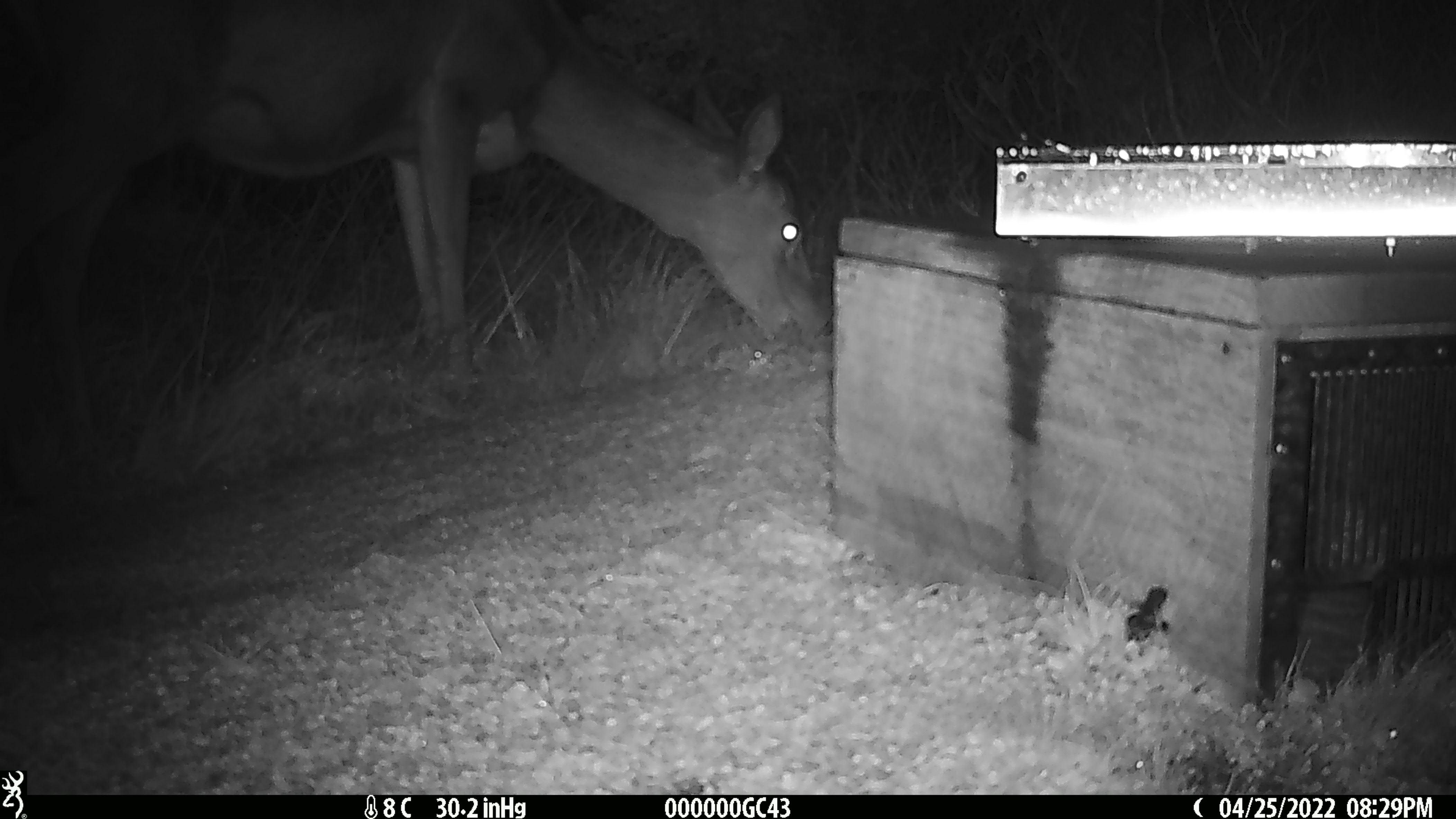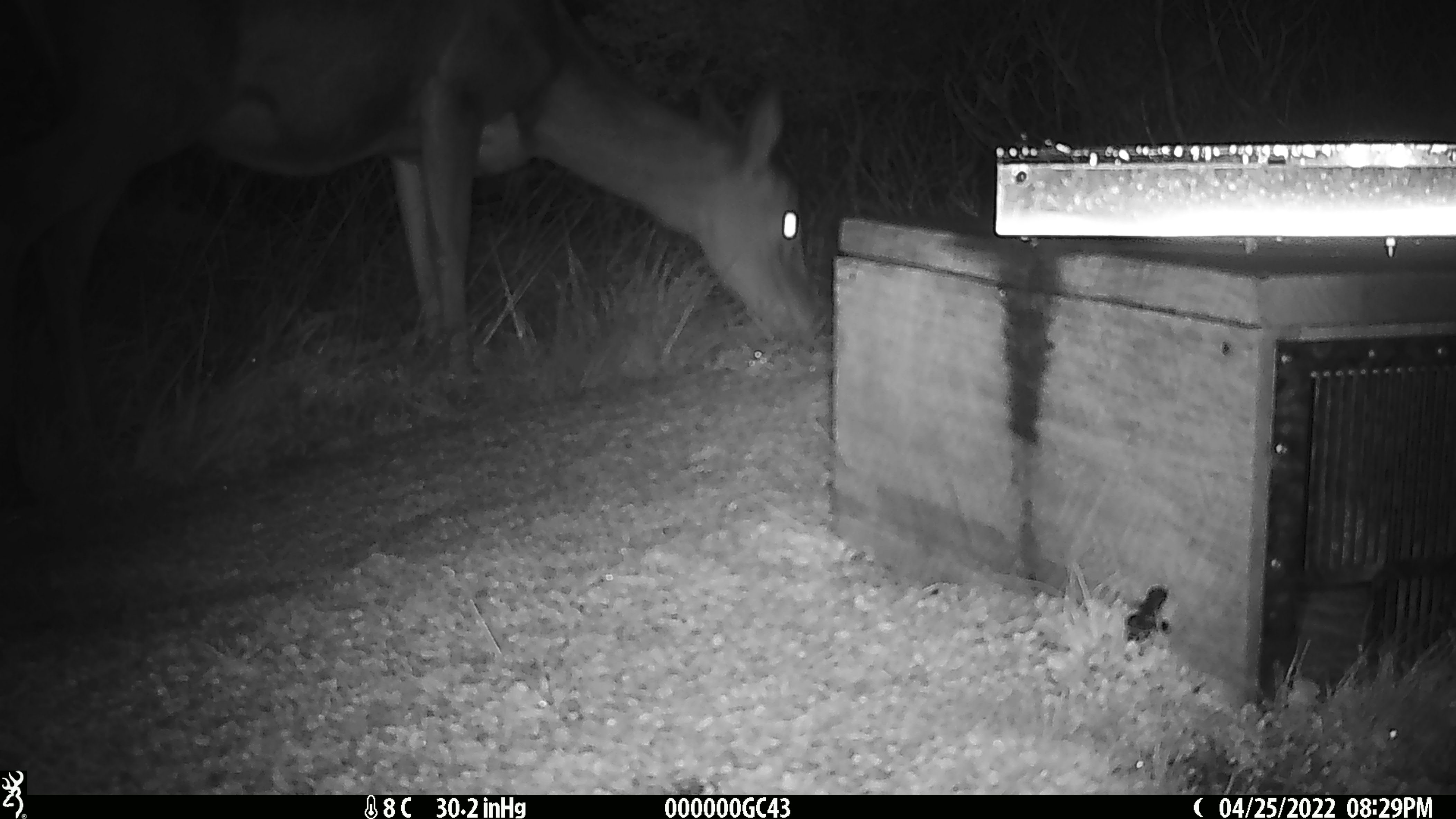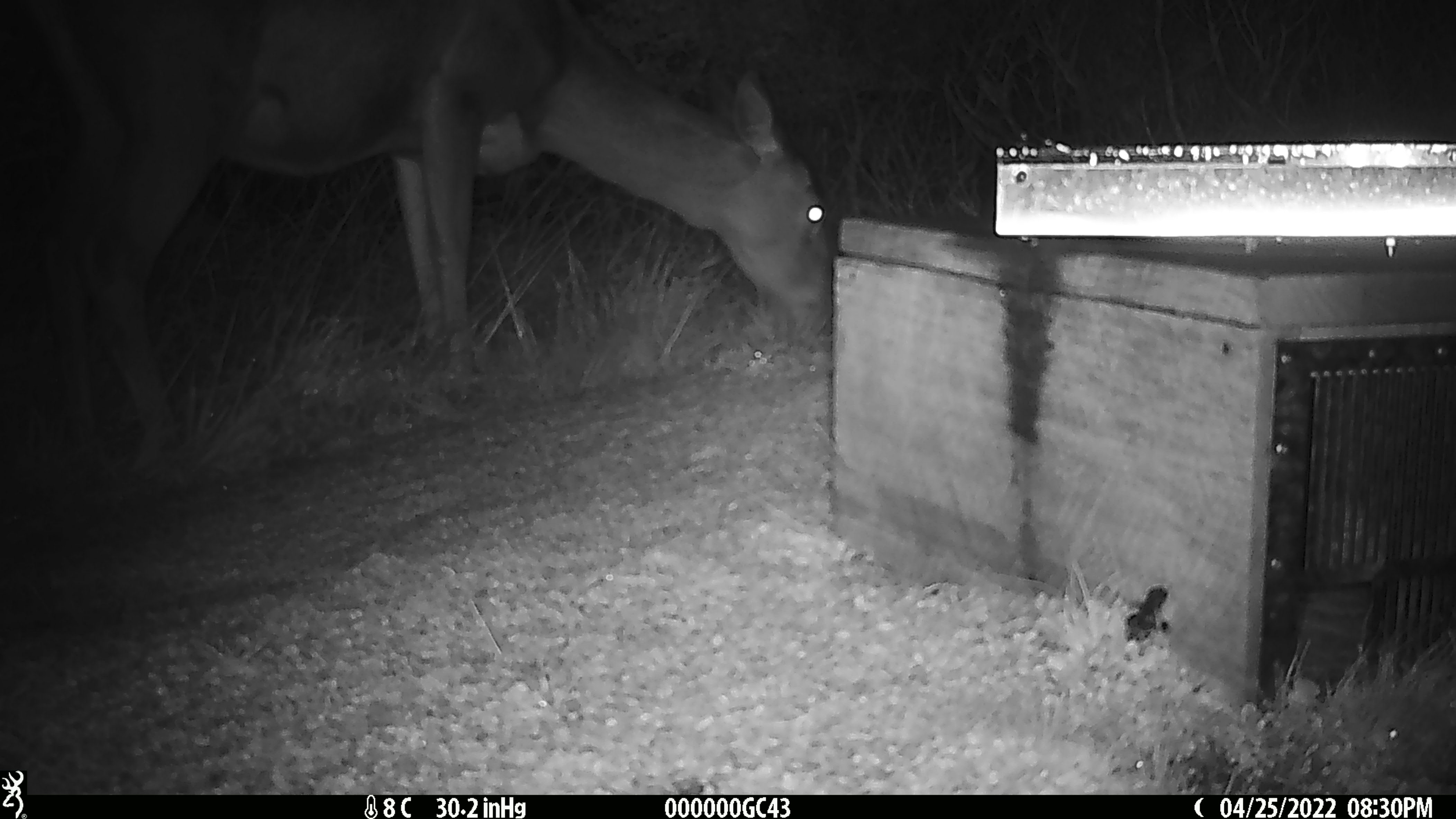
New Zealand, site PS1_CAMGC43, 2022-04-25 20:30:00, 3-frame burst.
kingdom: Animalia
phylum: Chordata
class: Mammalia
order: Artiodactyla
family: Cervidae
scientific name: Cervidae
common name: deer